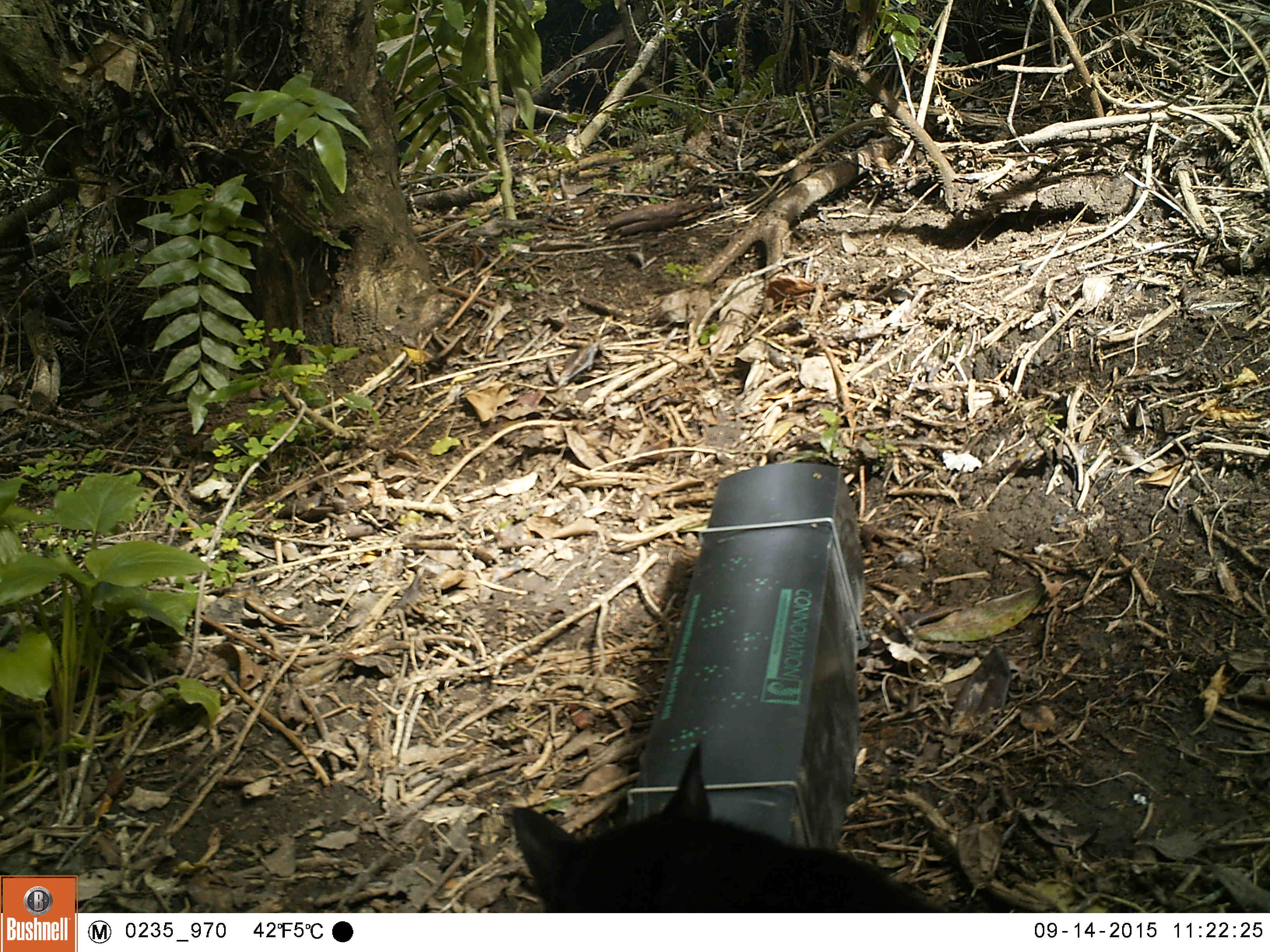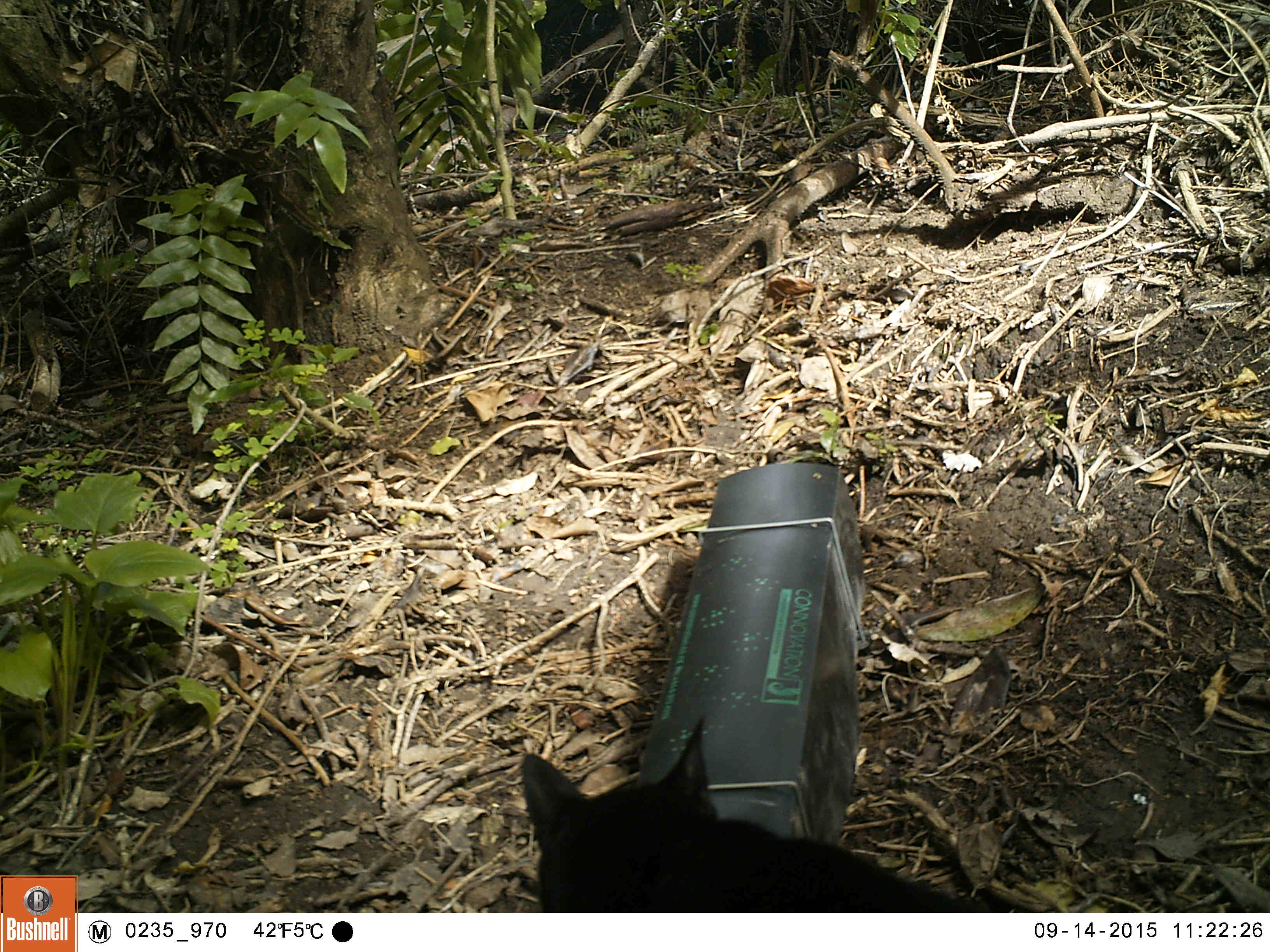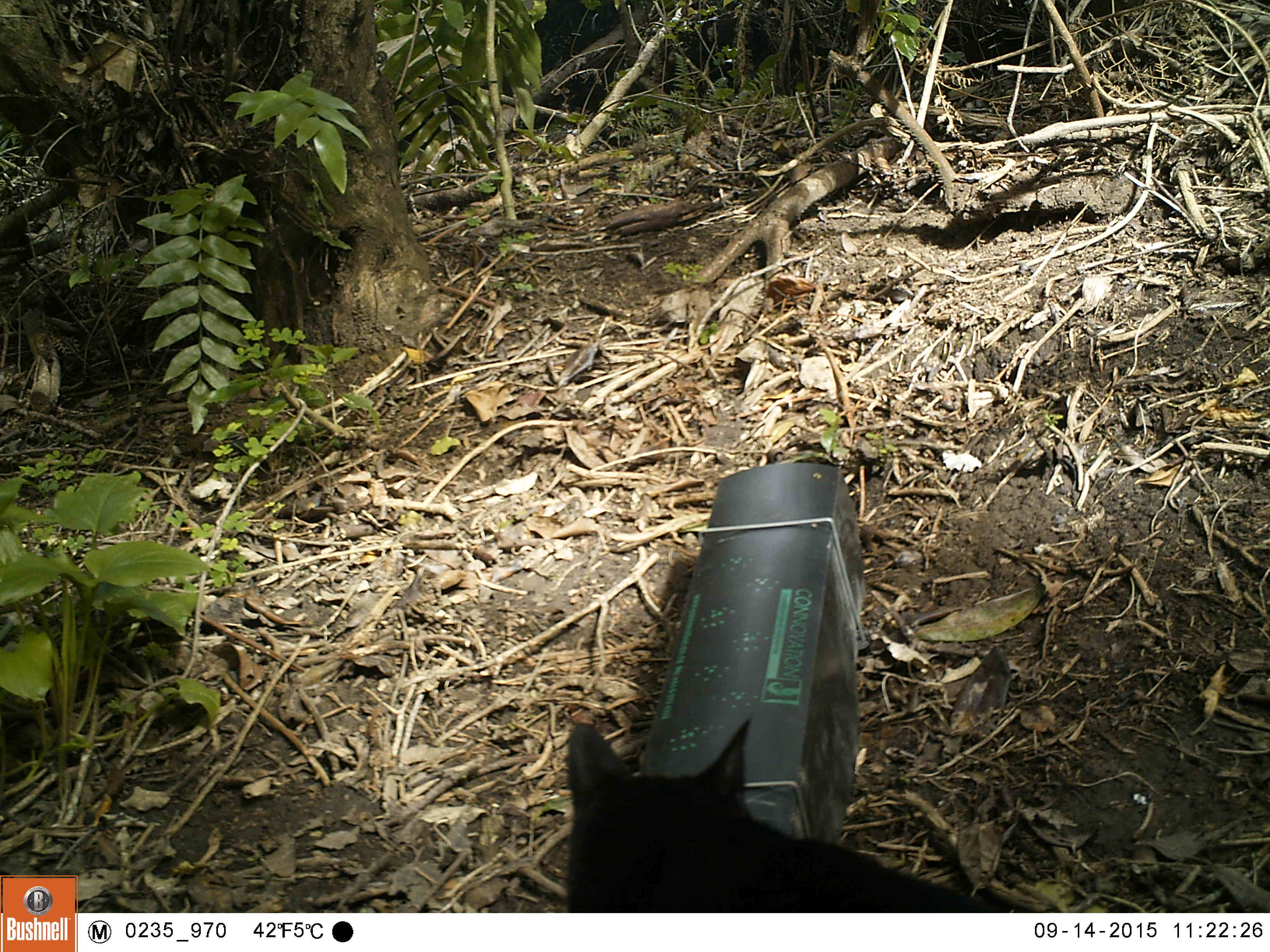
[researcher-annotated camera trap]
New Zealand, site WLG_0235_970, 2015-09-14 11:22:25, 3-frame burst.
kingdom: Animalia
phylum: Chordata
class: Mammalia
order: Carnivora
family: Felidae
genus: Felis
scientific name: Felis catus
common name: domestic cat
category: cat